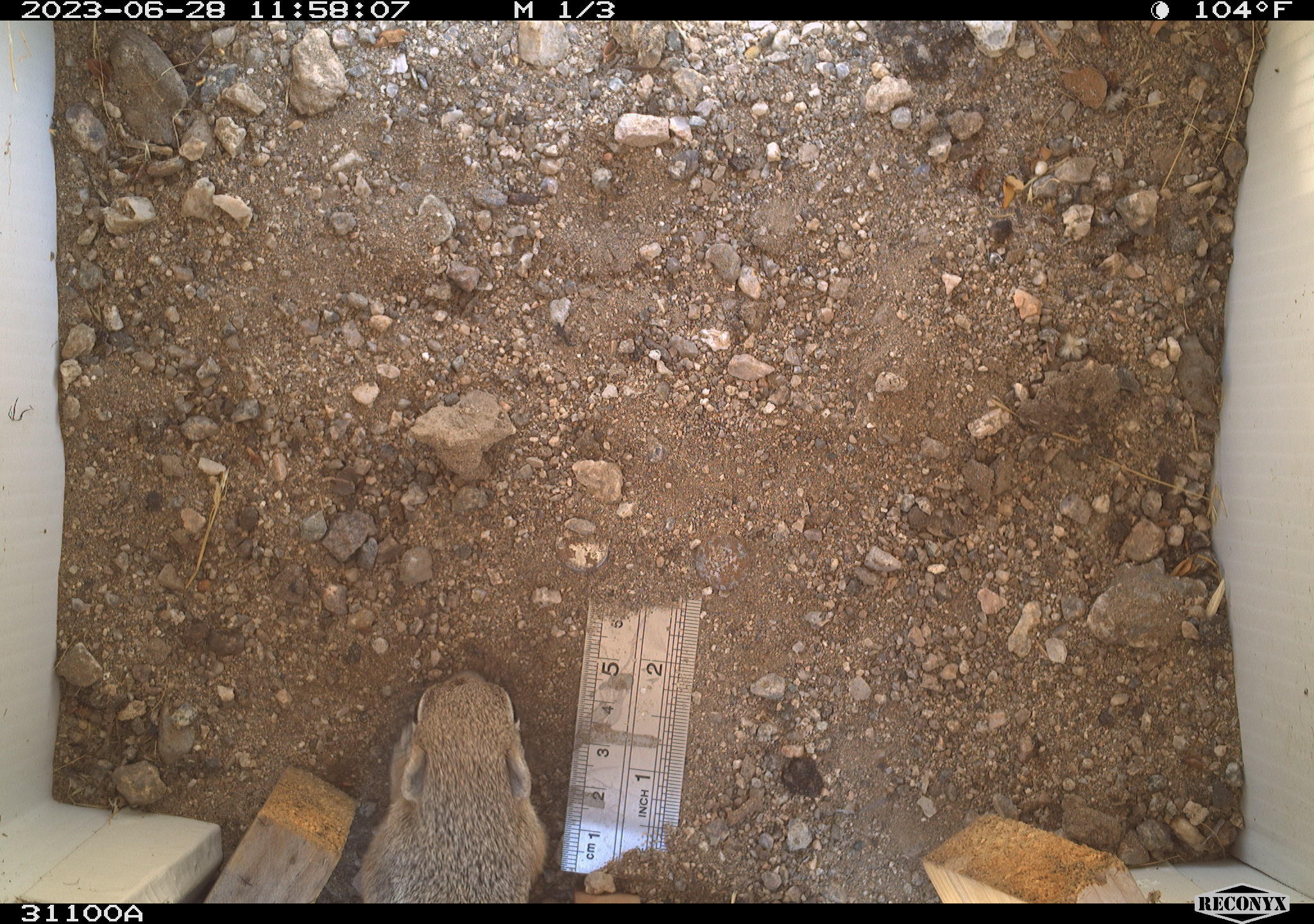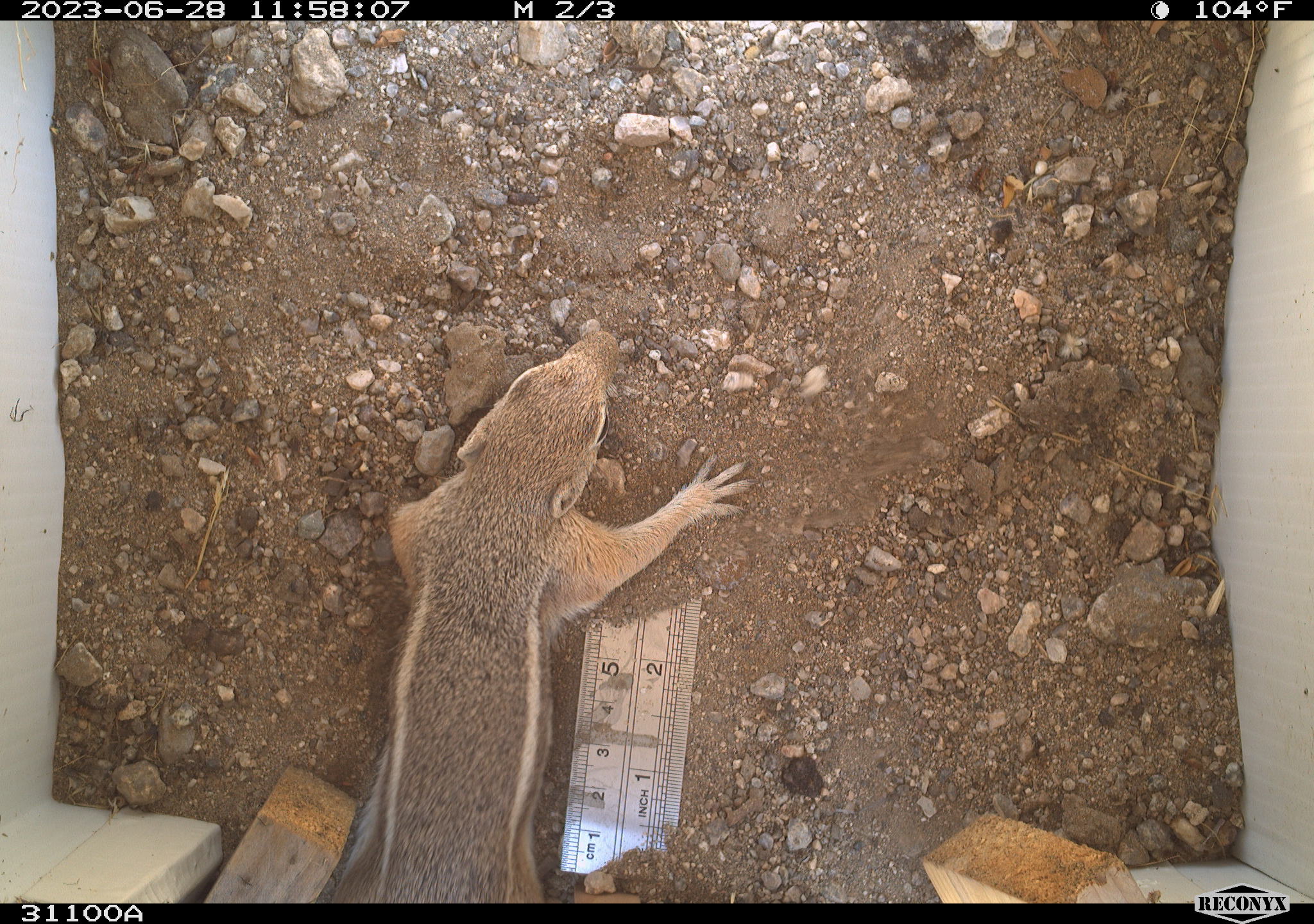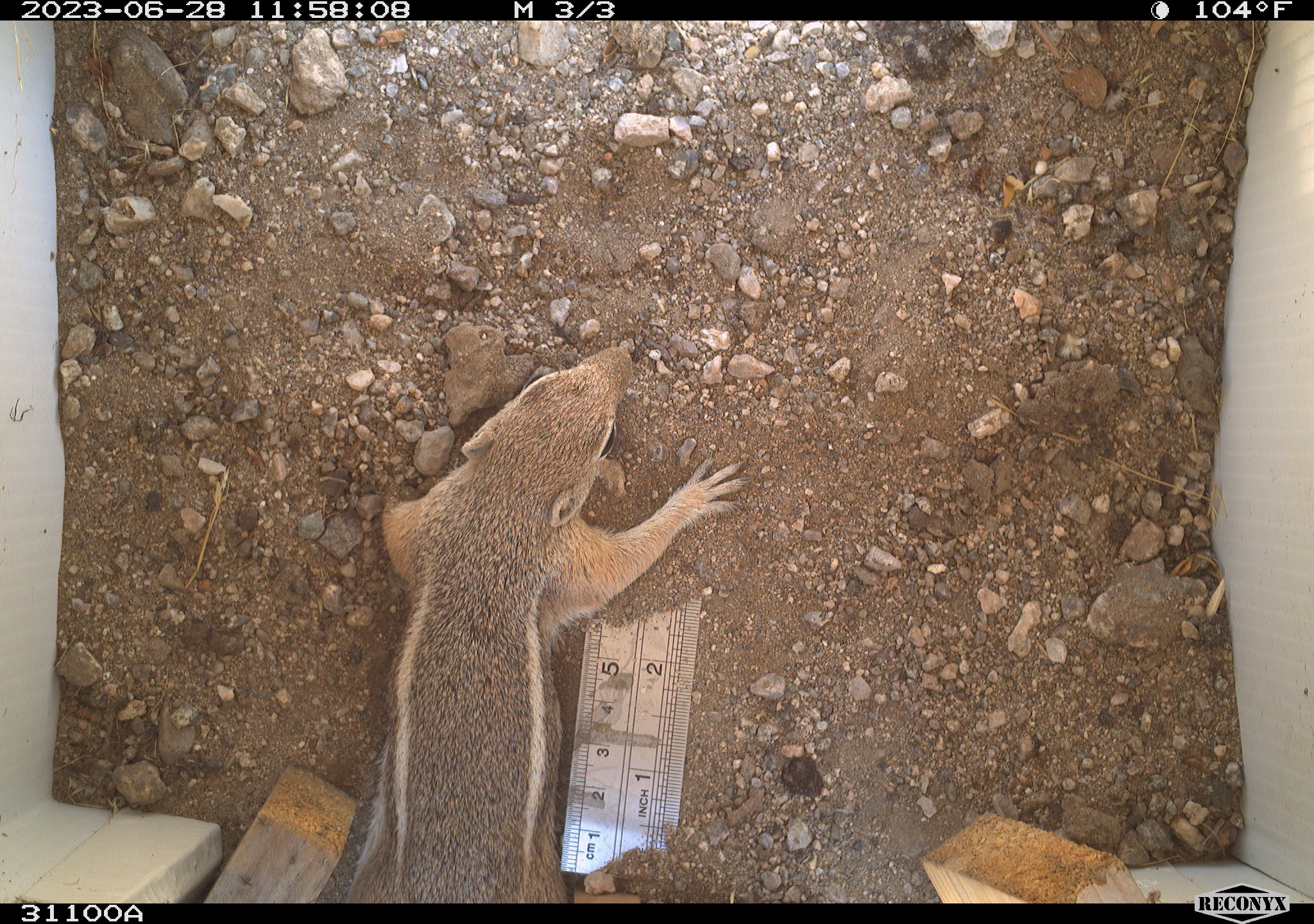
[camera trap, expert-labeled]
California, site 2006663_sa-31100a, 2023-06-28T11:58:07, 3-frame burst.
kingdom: Animalia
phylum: Chordata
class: Mammalia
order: Rodentia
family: Sciuridae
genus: Ammospermophilus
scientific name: Ammospermophilus leucurus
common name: white-tailed antelope squirrel